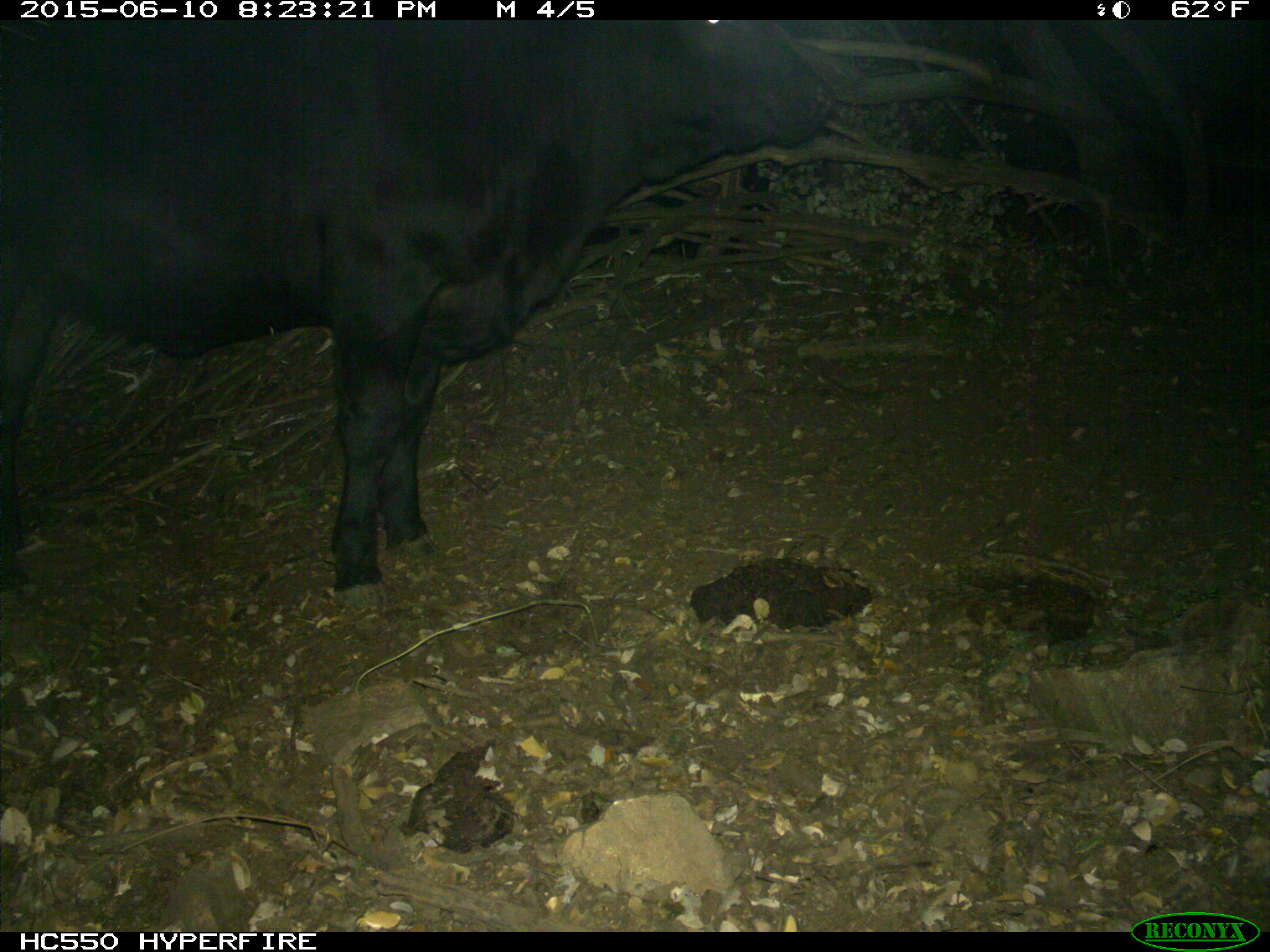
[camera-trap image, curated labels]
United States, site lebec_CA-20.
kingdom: Animalia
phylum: Chordata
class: Mammalia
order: Artiodactyla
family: Bovidae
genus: Bos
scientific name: Bos taurus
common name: domestic cow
Bos taurus (domestic cow).